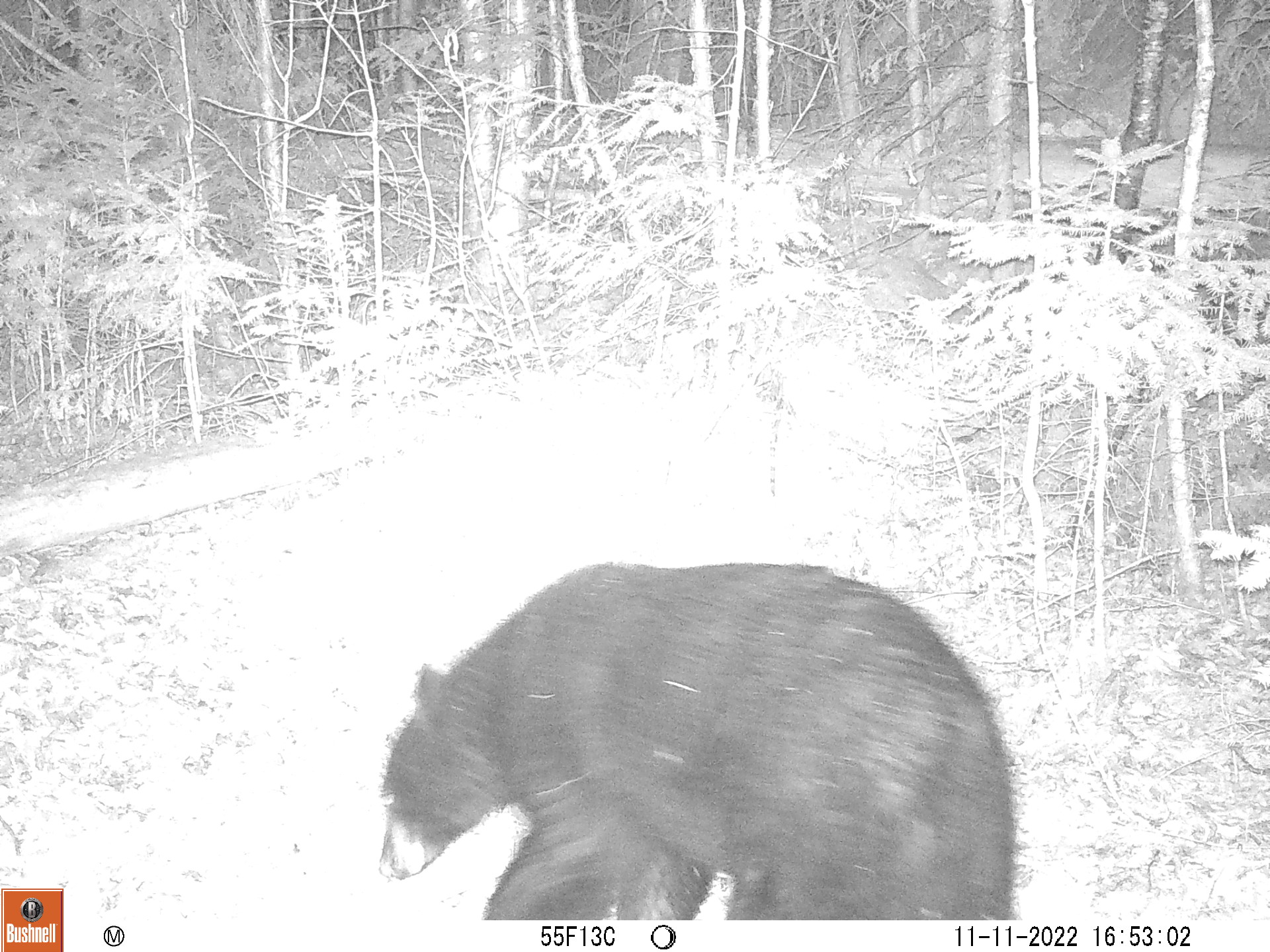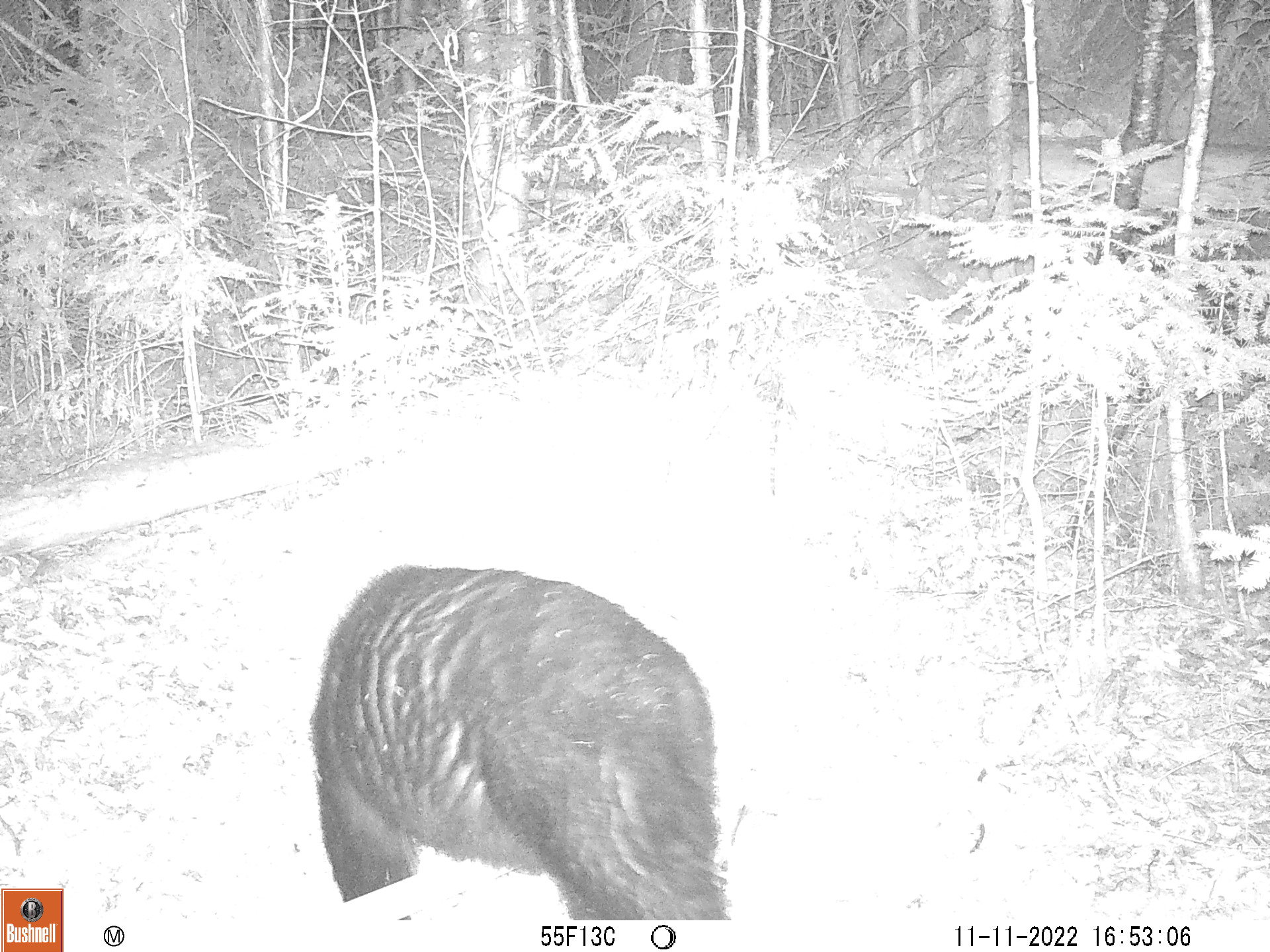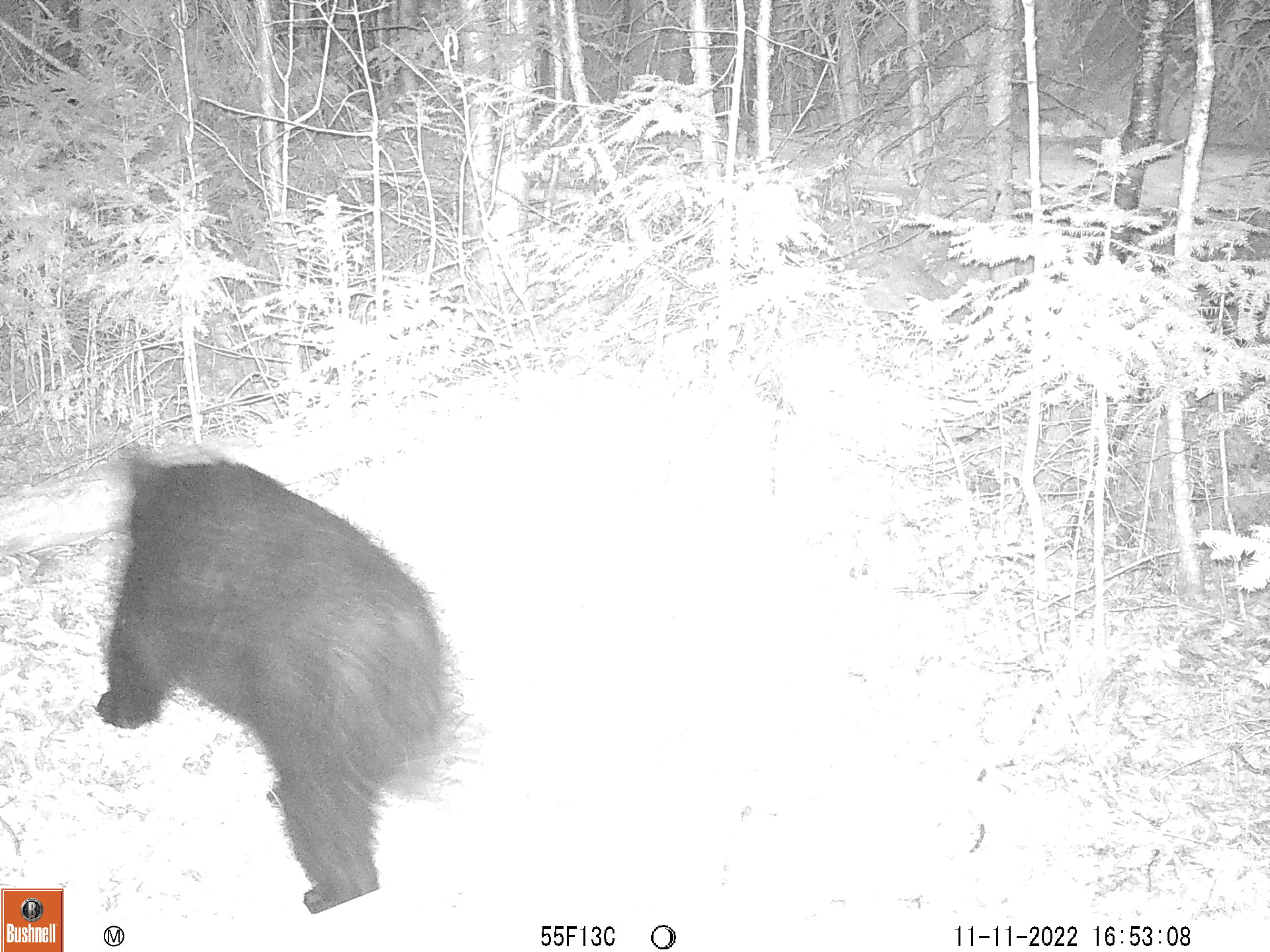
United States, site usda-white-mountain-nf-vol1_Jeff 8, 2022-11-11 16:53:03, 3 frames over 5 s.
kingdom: Animalia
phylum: Chordata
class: Mammalia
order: Carnivora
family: Ursidae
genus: Ursus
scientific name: Ursus americanus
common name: black bear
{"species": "black bear (Ursus americanus)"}